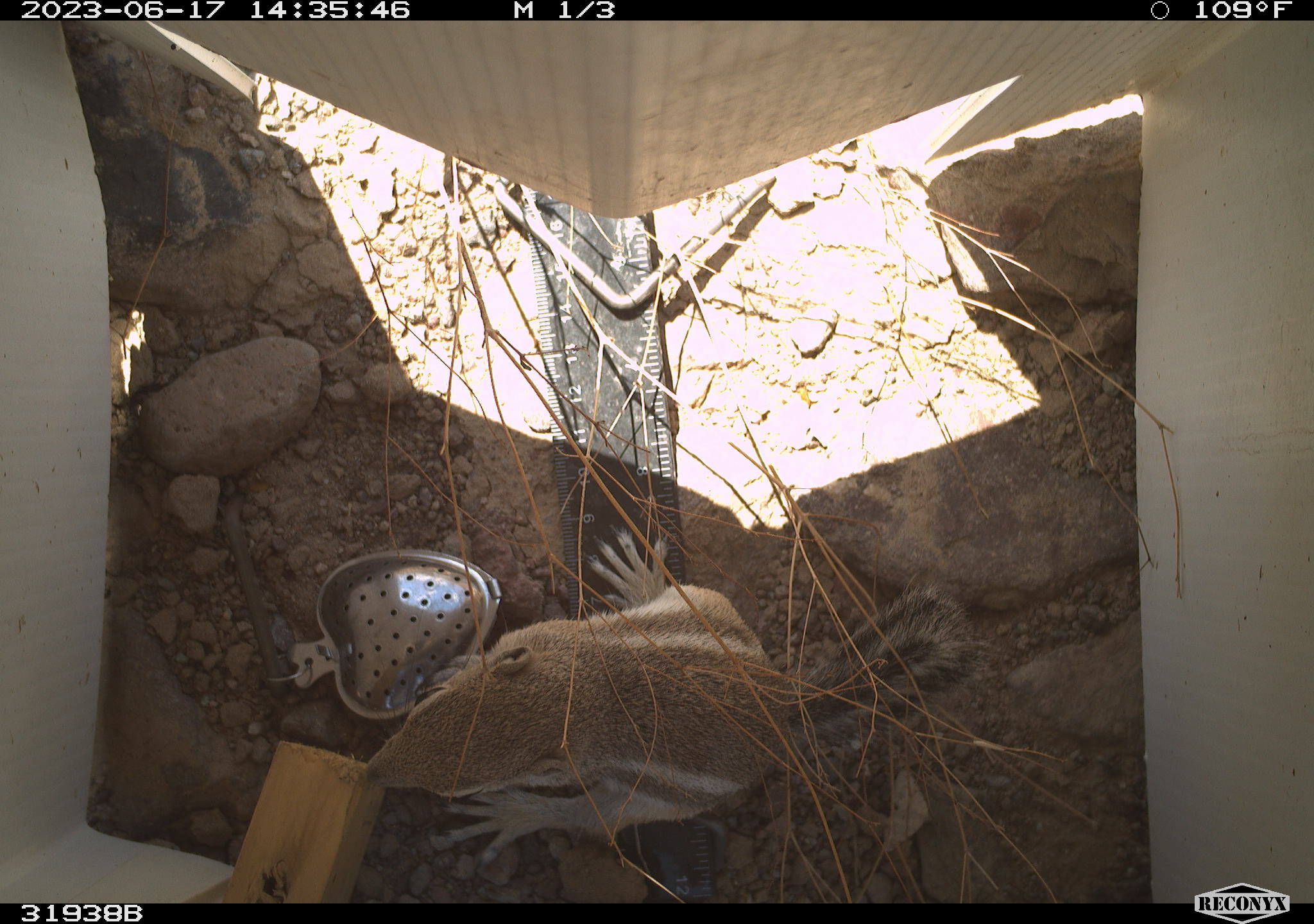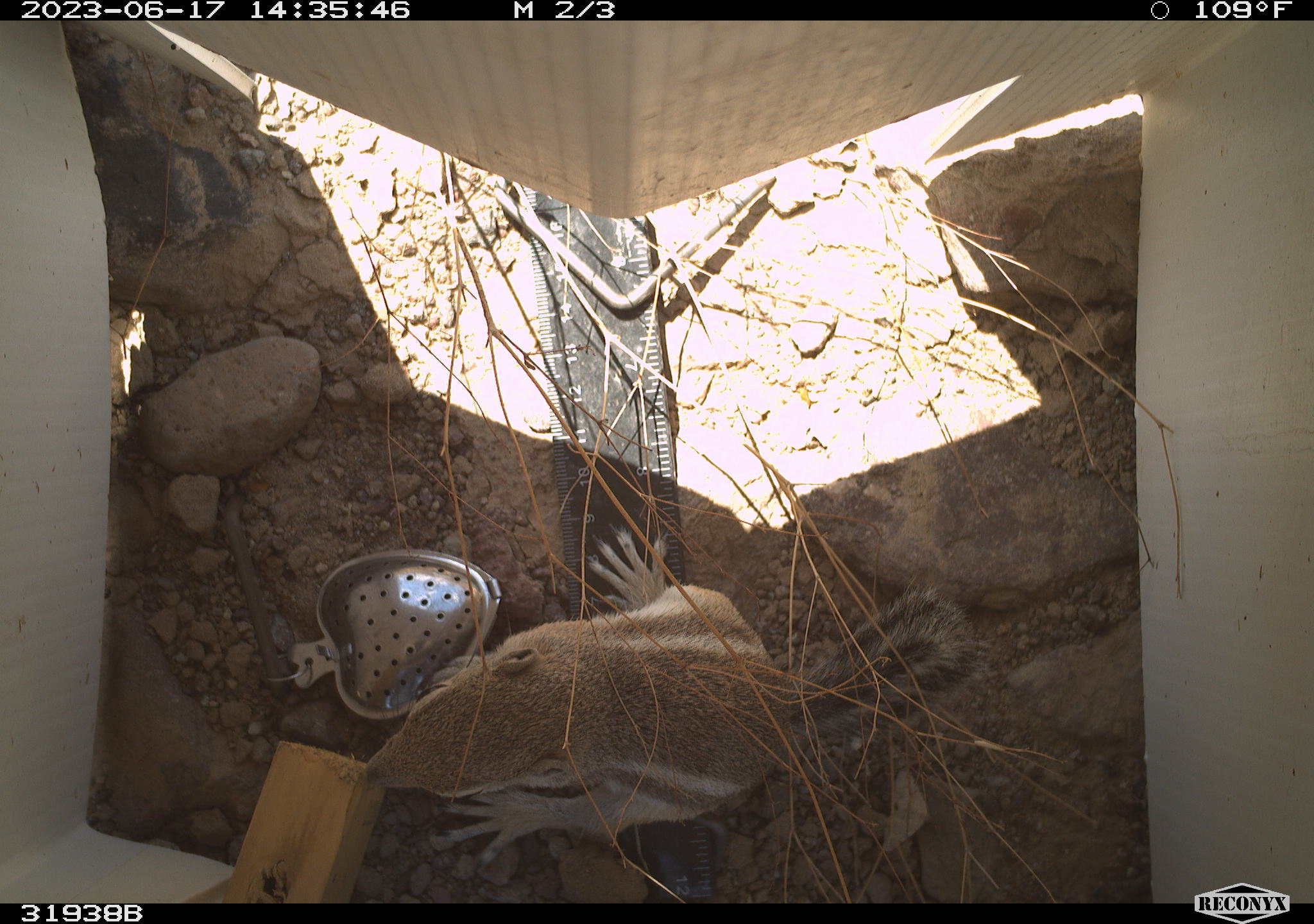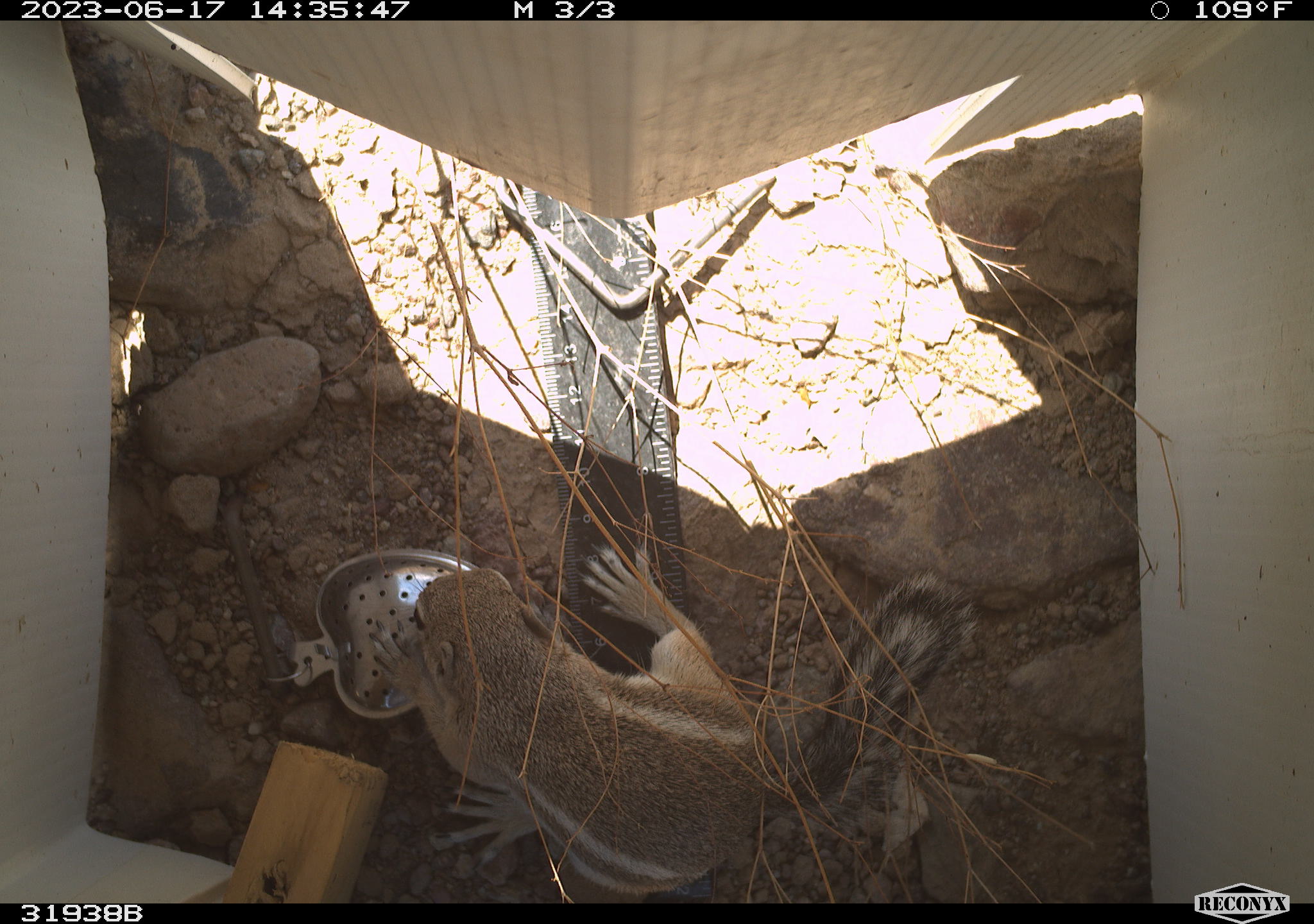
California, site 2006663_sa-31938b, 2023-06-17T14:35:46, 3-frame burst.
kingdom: Animalia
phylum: Chordata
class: Mammalia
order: Rodentia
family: Sciuridae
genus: Ammospermophilus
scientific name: Ammospermophilus leucurus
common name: white-tailed antelope squirrel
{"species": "white-tailed antelope squirrel (Ammospermophilus leucurus)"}